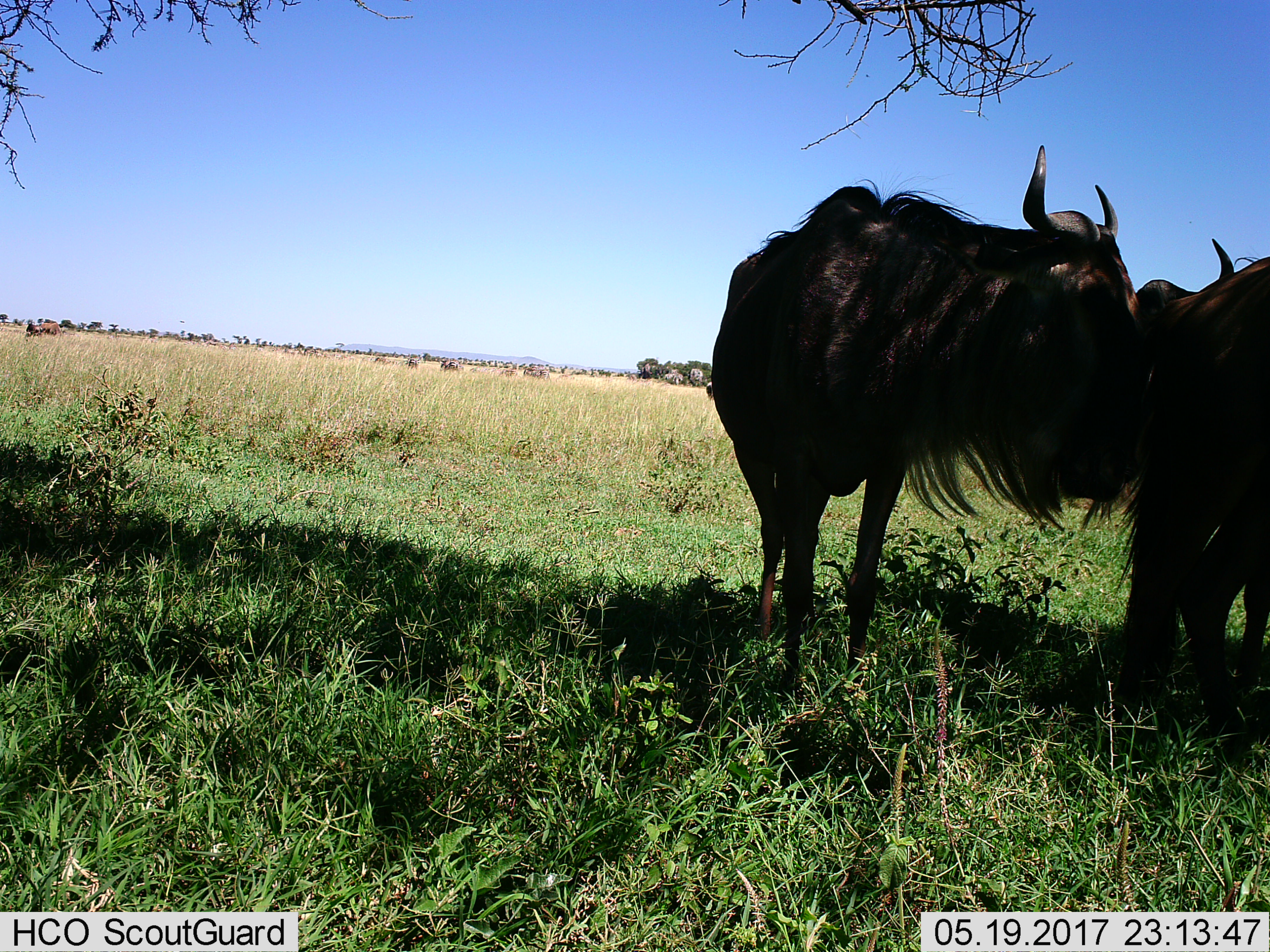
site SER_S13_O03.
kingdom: Animalia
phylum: Chordata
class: Mammalia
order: Artiodactyla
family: Bovidae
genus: Connochaetes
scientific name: Connochaetes taurinus taurinus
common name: blue wildebeest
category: wildebeestblue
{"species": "wildebeestblue (blue wildebeest) (Connochaetes taurinus taurinus)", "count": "2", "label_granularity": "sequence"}